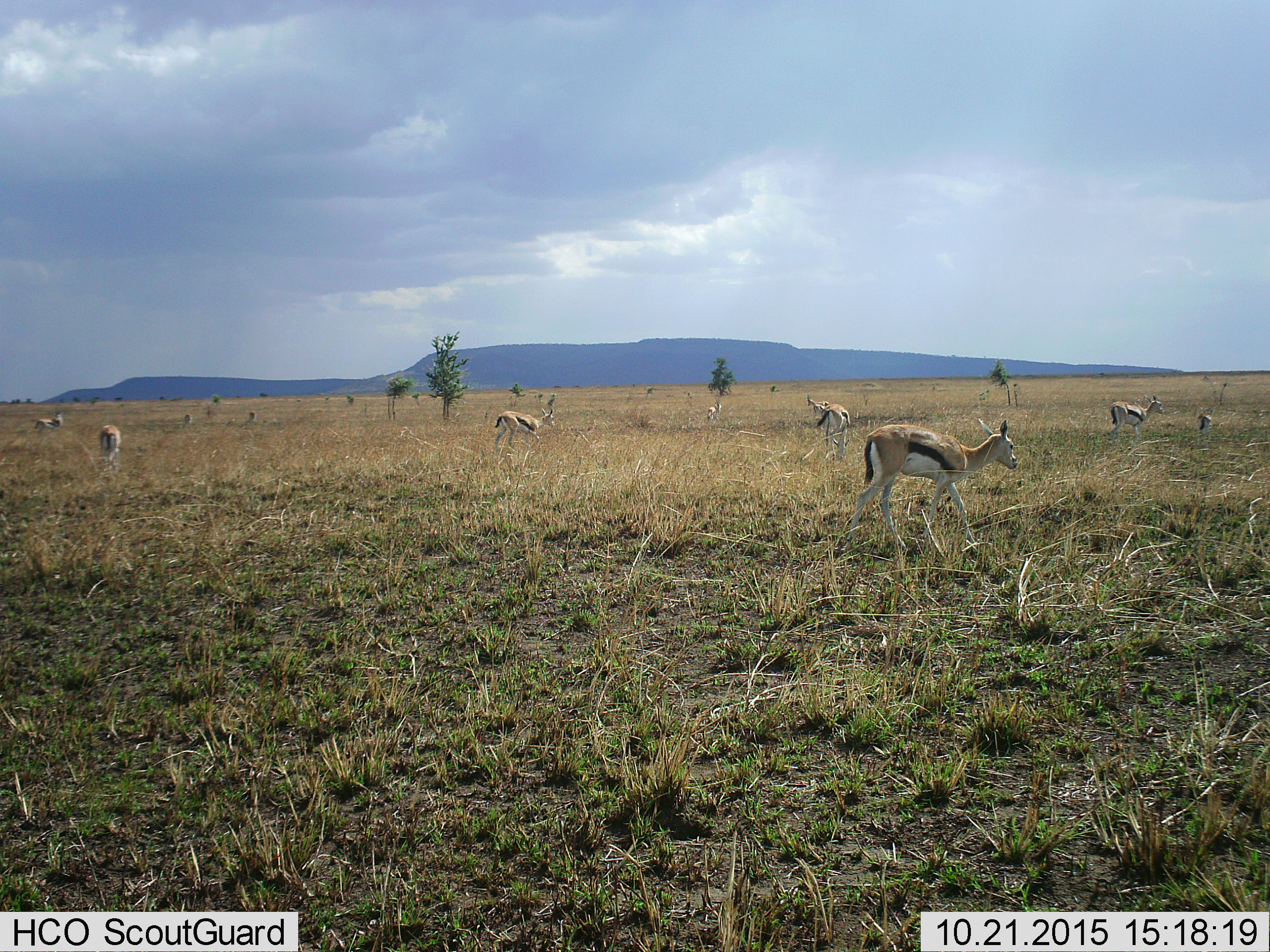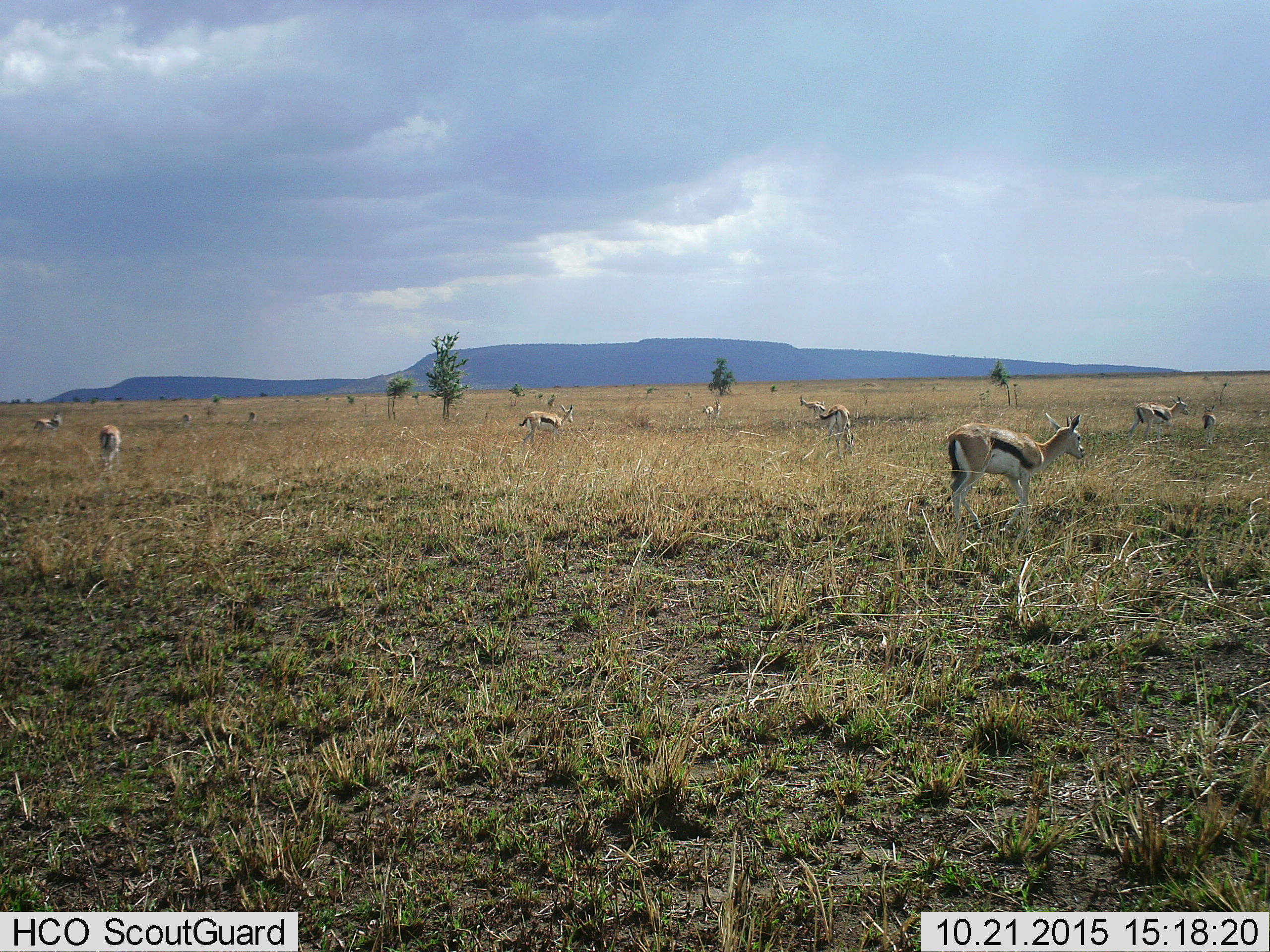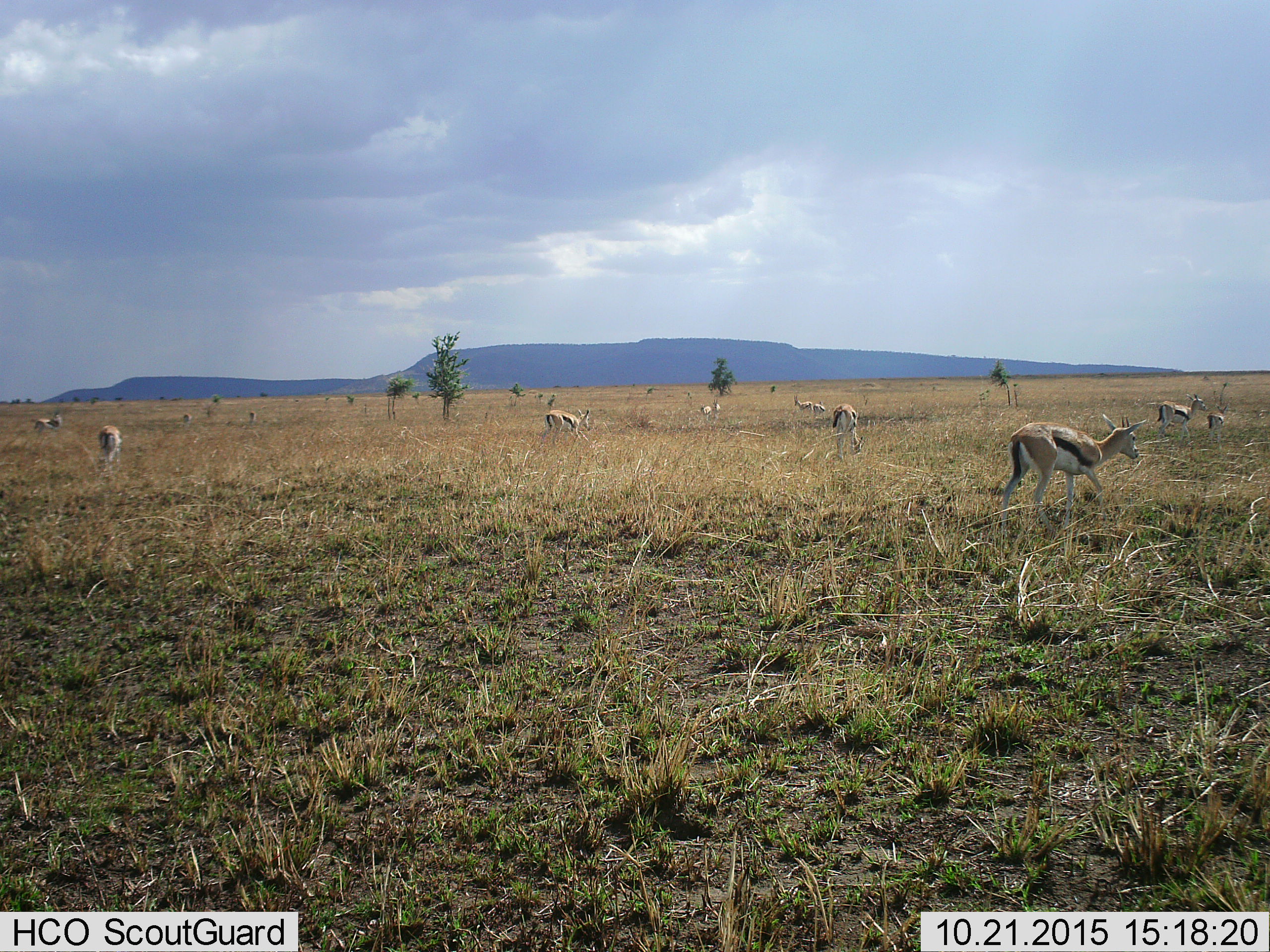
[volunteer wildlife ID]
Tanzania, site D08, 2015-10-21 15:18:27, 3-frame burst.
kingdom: Animalia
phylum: Chordata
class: Mammalia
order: Artiodactyla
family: Bovidae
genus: Eudorcas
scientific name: Eudorcas thomsonii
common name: thomson's gazelle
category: gazellethomsons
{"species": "gazellethomsons (thomson's gazelle) (Eudorcas thomsonii)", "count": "11-50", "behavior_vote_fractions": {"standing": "67%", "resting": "6%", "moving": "78%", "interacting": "6%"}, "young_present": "61%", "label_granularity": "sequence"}